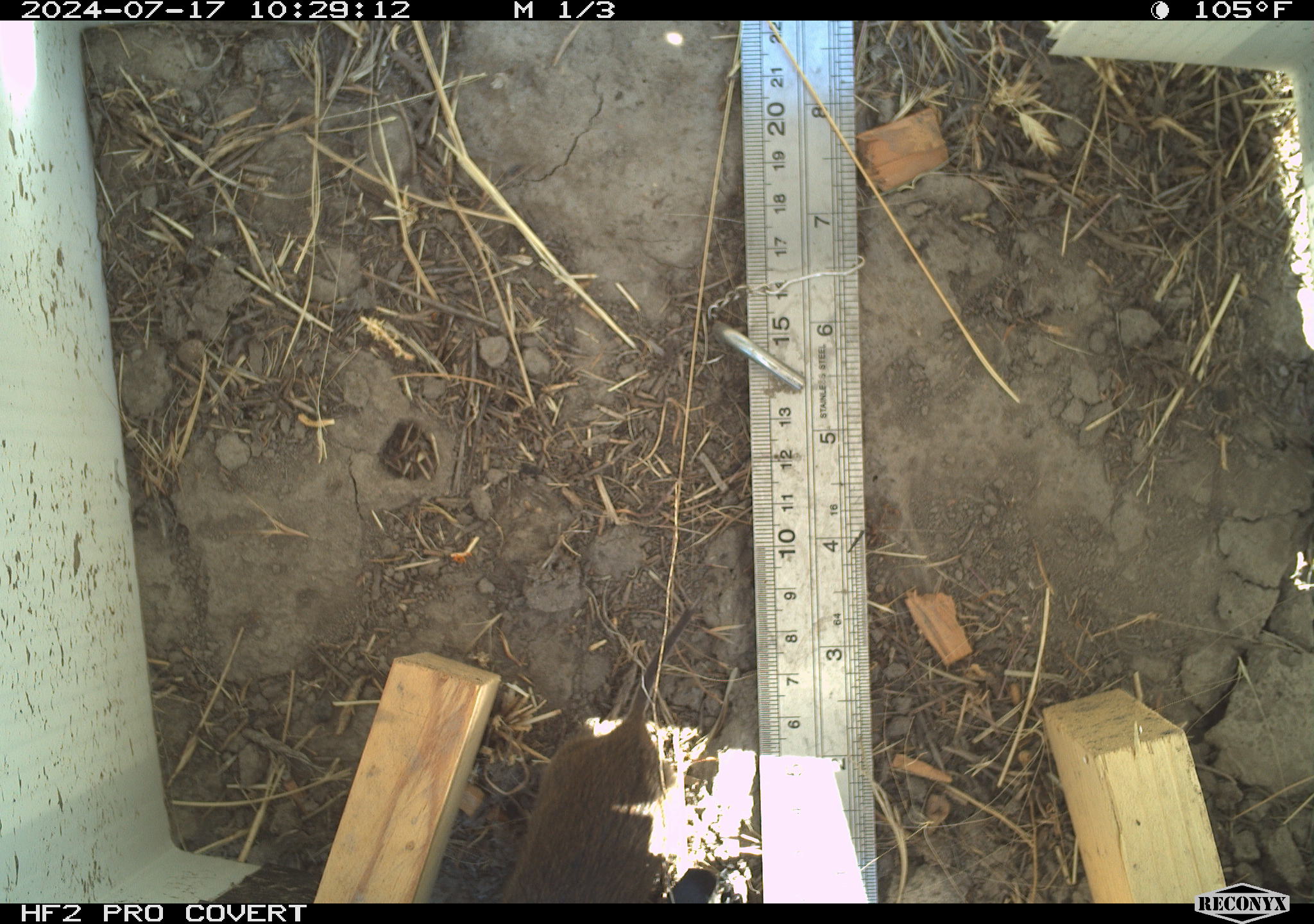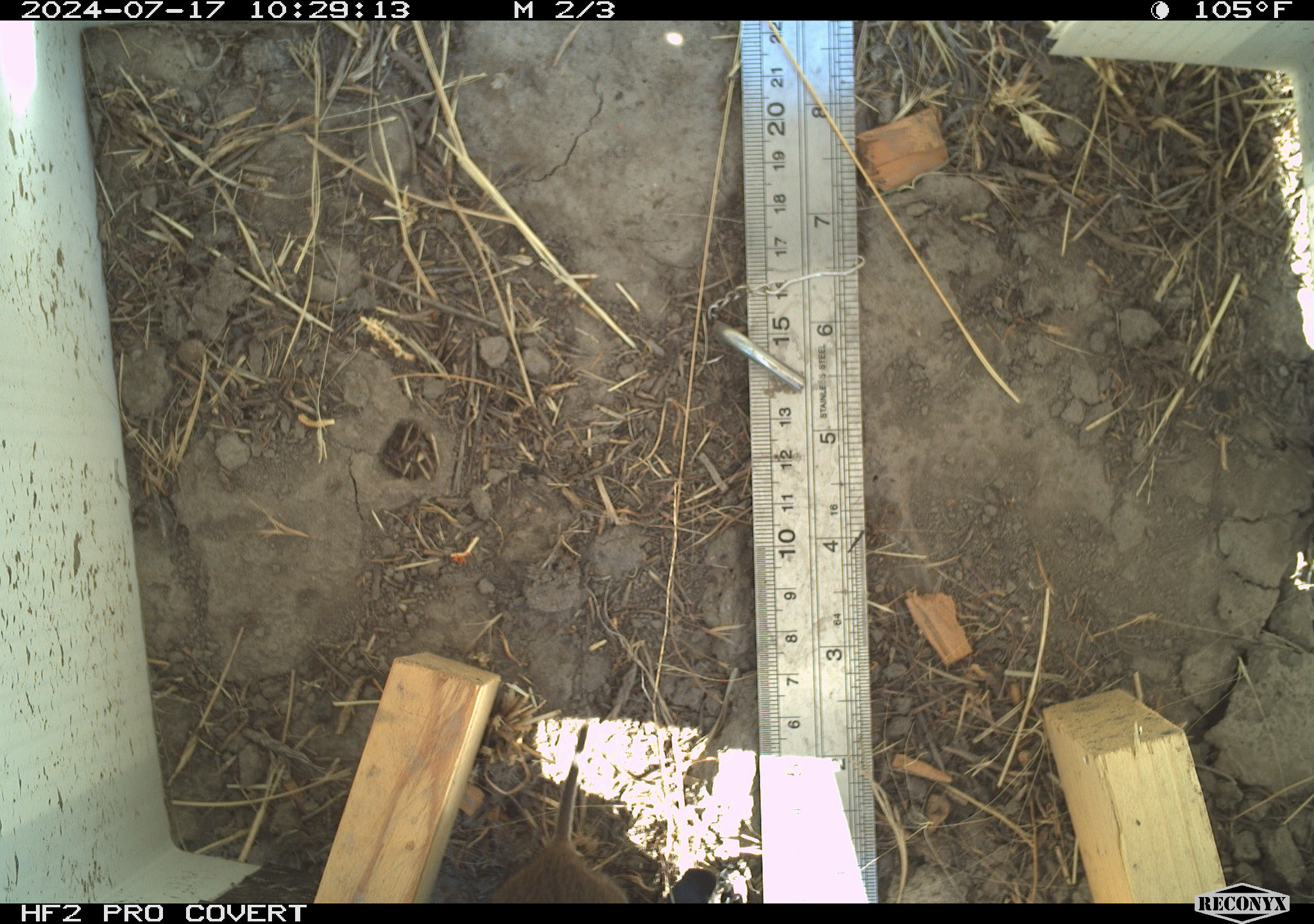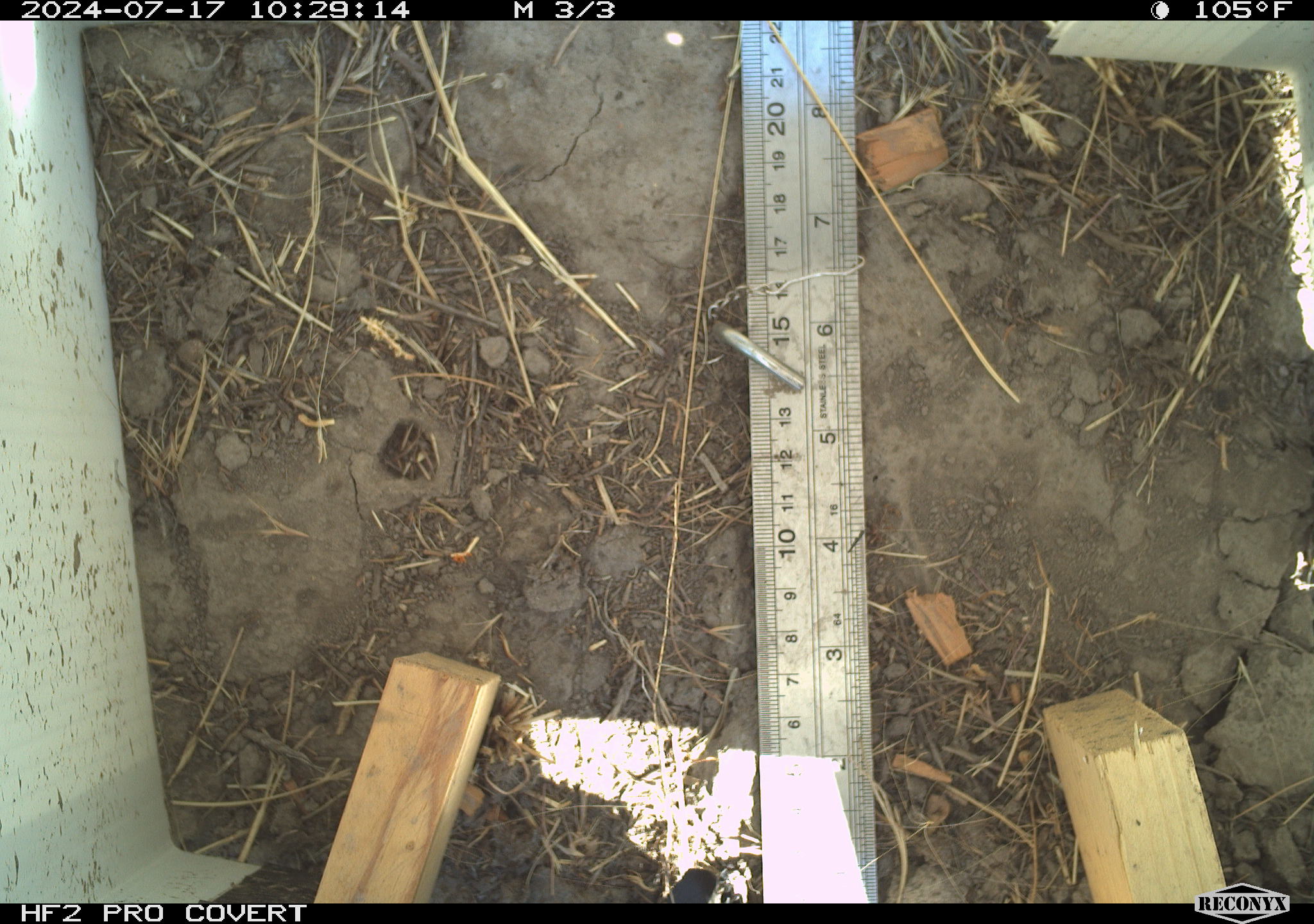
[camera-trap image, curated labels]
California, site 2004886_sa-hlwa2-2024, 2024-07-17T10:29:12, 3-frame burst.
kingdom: Animalia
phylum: Chordata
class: Mammalia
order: Rodentia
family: Cricetidae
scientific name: Arvicolinae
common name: voles, lemmings, and muskrats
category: arvicolinae subfamily